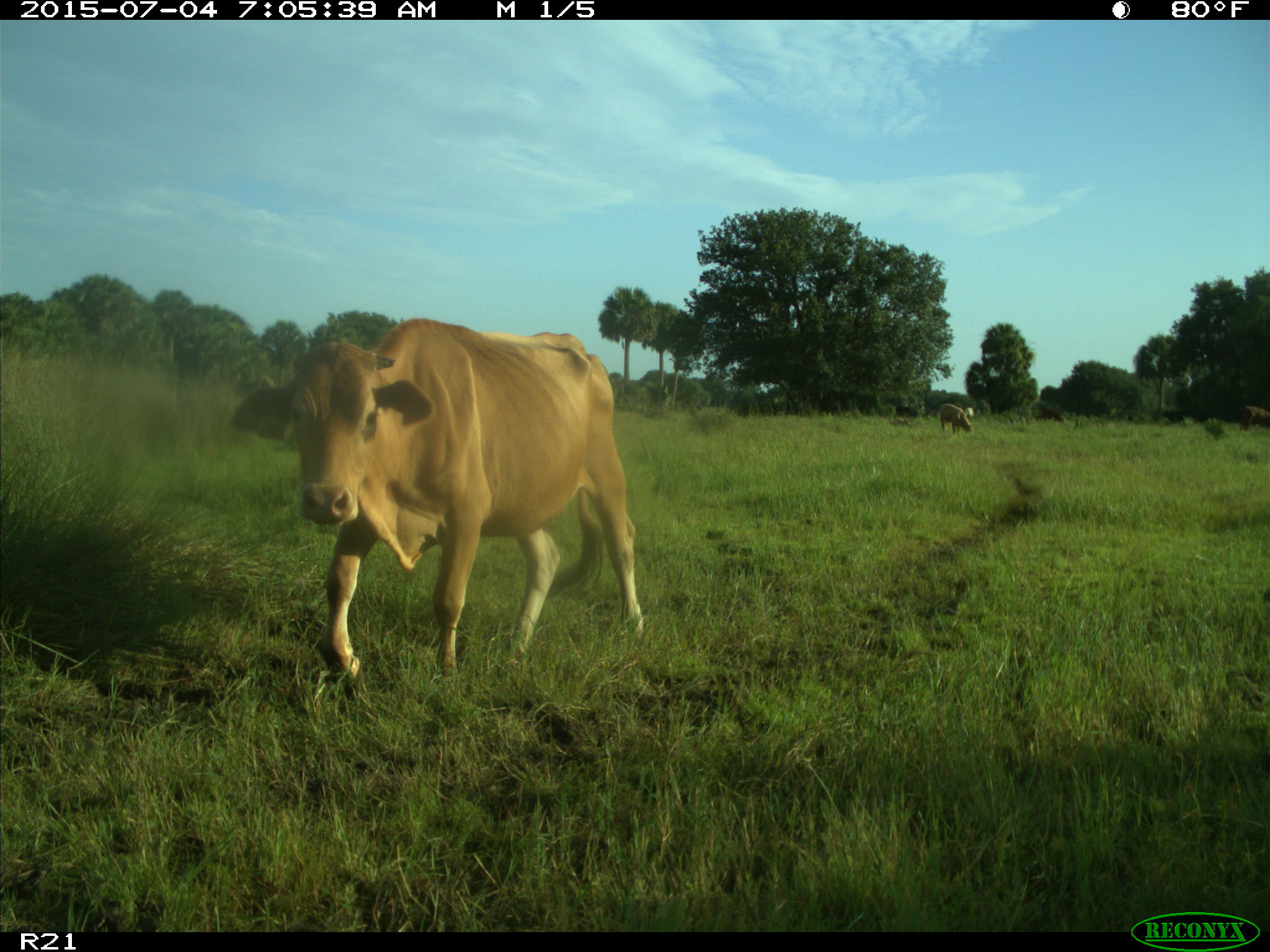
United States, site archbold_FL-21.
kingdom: Animalia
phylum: Chordata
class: Mammalia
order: Artiodactyla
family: Bovidae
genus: Bos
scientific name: Bos taurus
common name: domestic cow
Bos taurus (domestic cow).